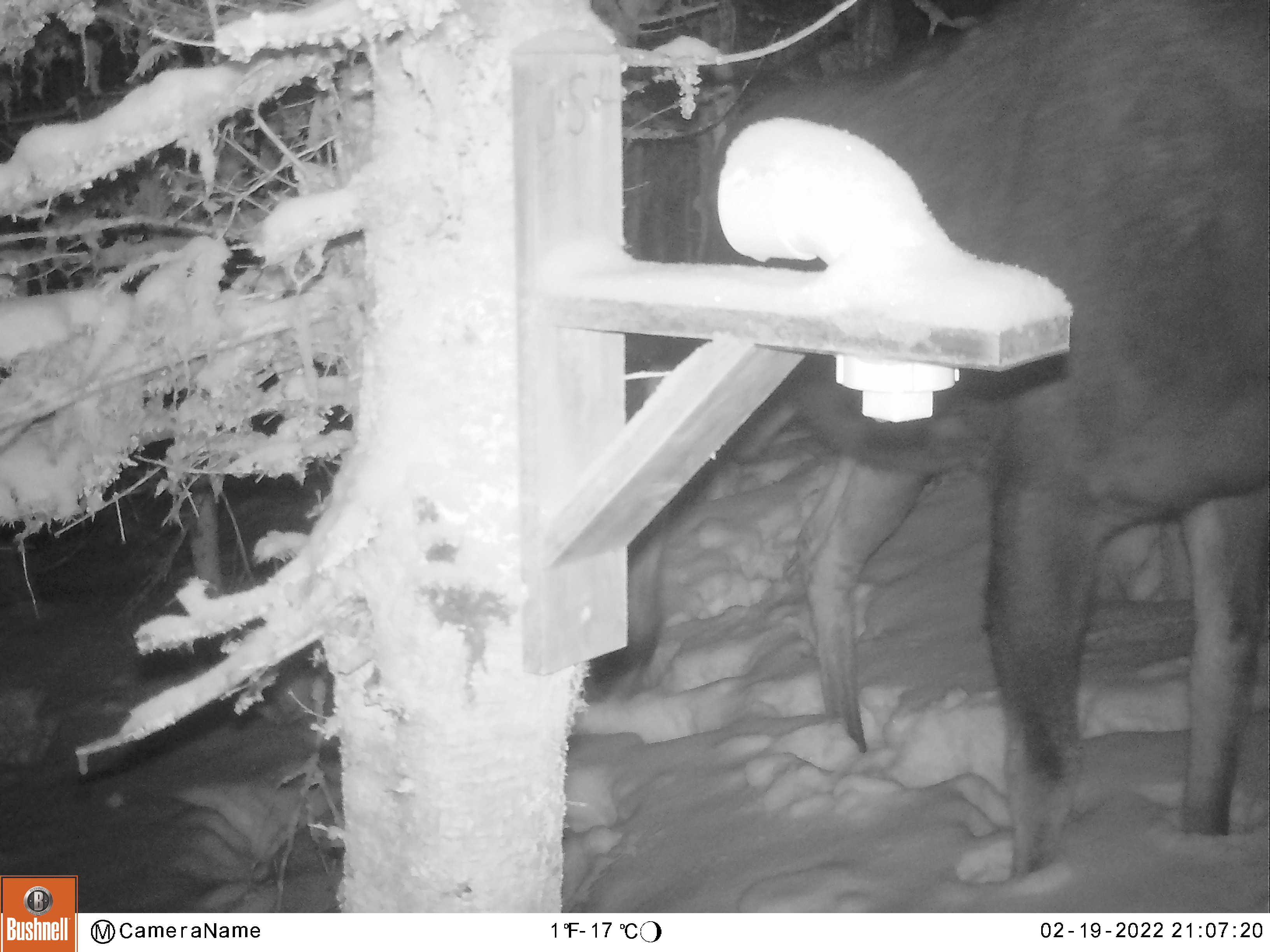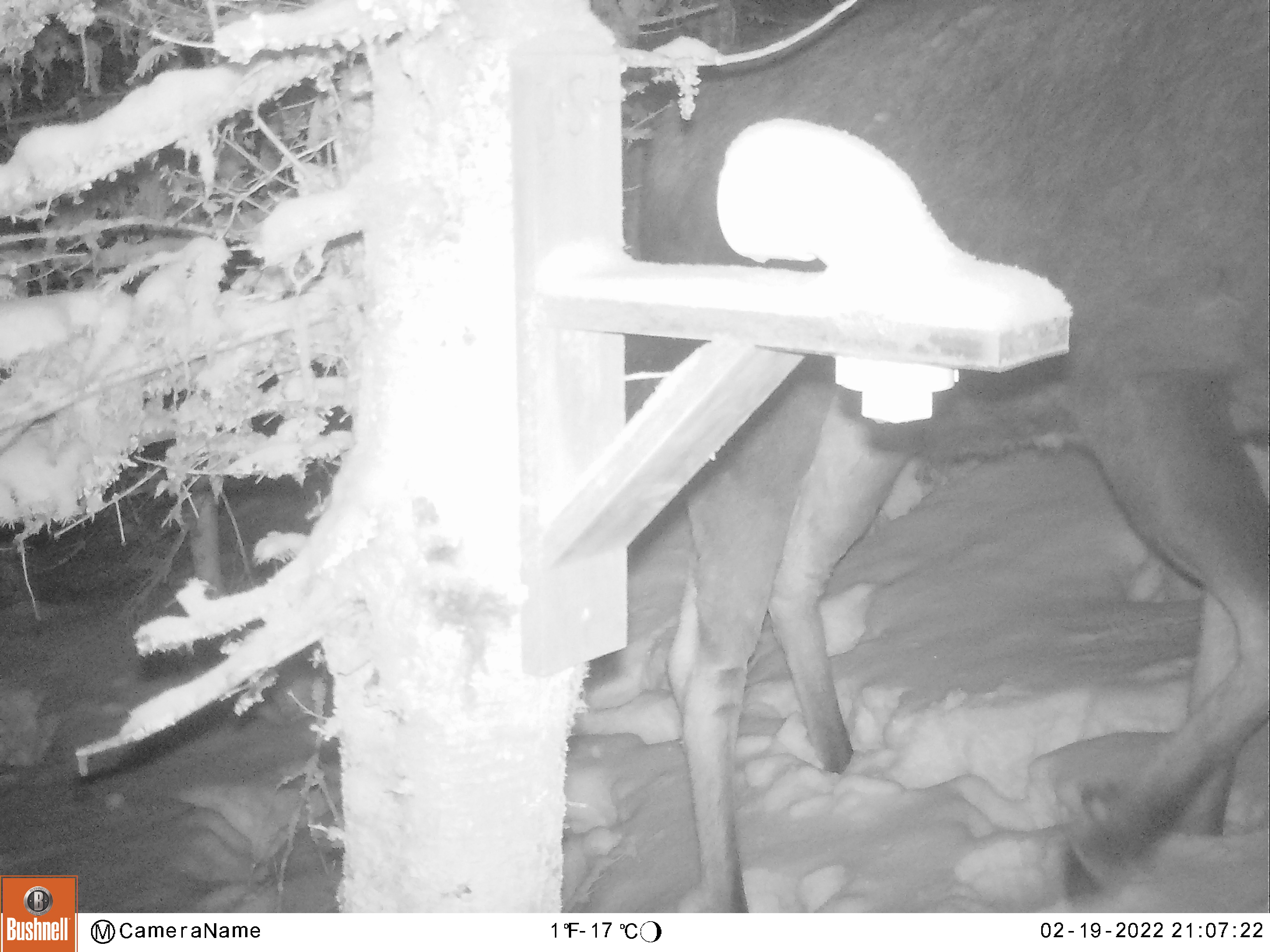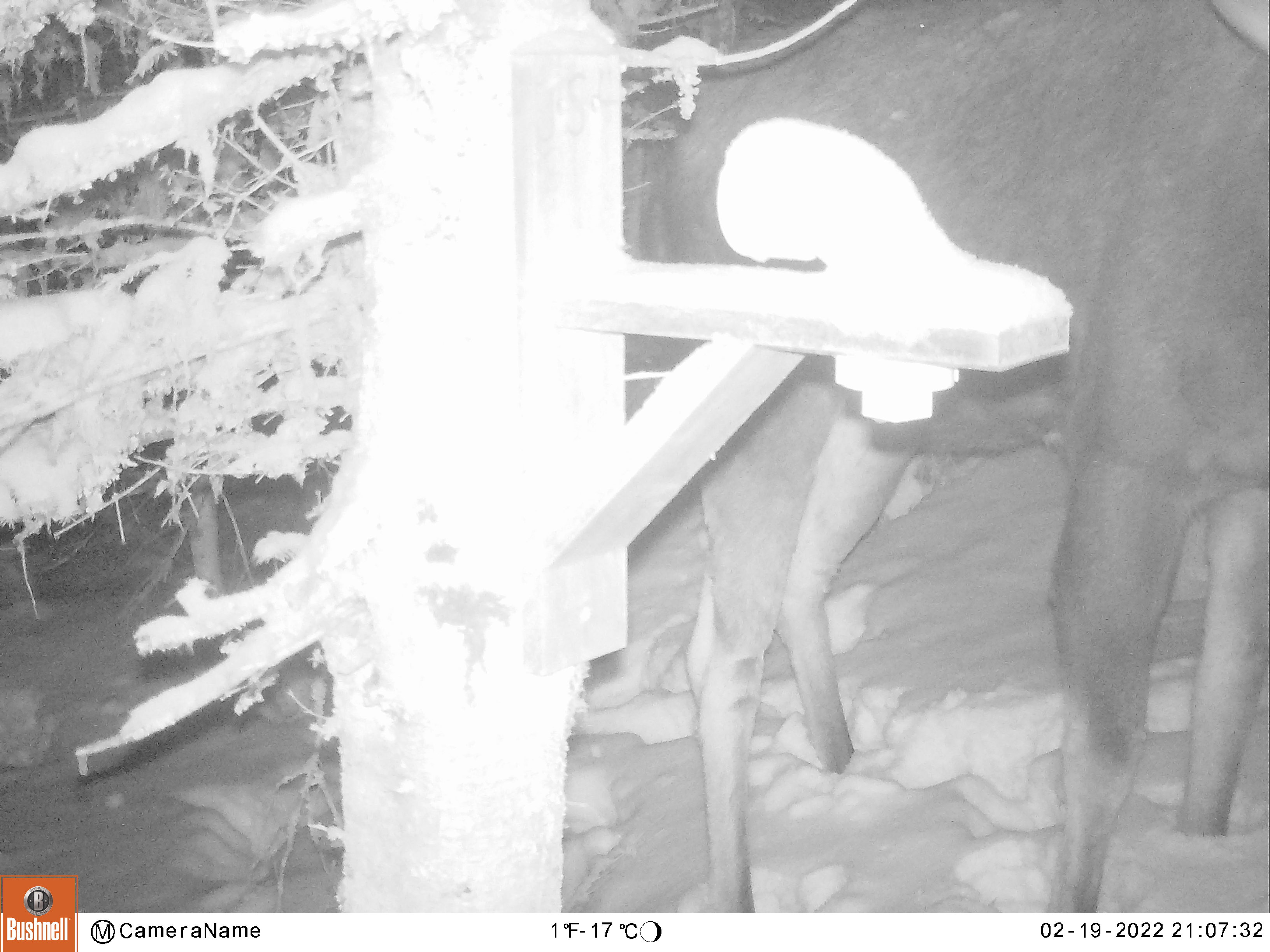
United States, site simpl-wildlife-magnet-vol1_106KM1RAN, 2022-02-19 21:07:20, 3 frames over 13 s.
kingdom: Animalia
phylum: Chordata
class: Mammalia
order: Artiodactyla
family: Cervidae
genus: Alces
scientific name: Alces alces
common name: moose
Moose (Alces alces).